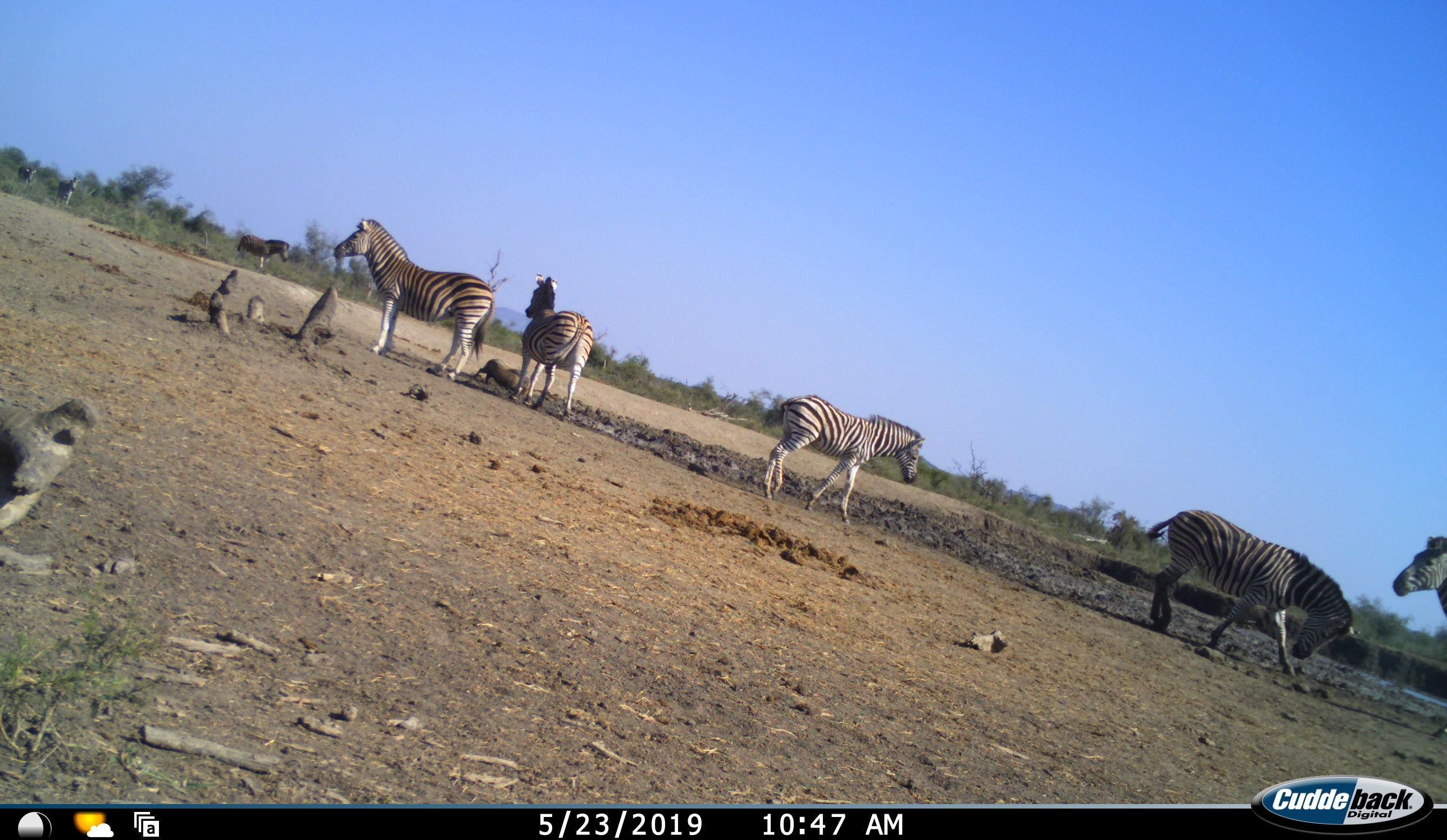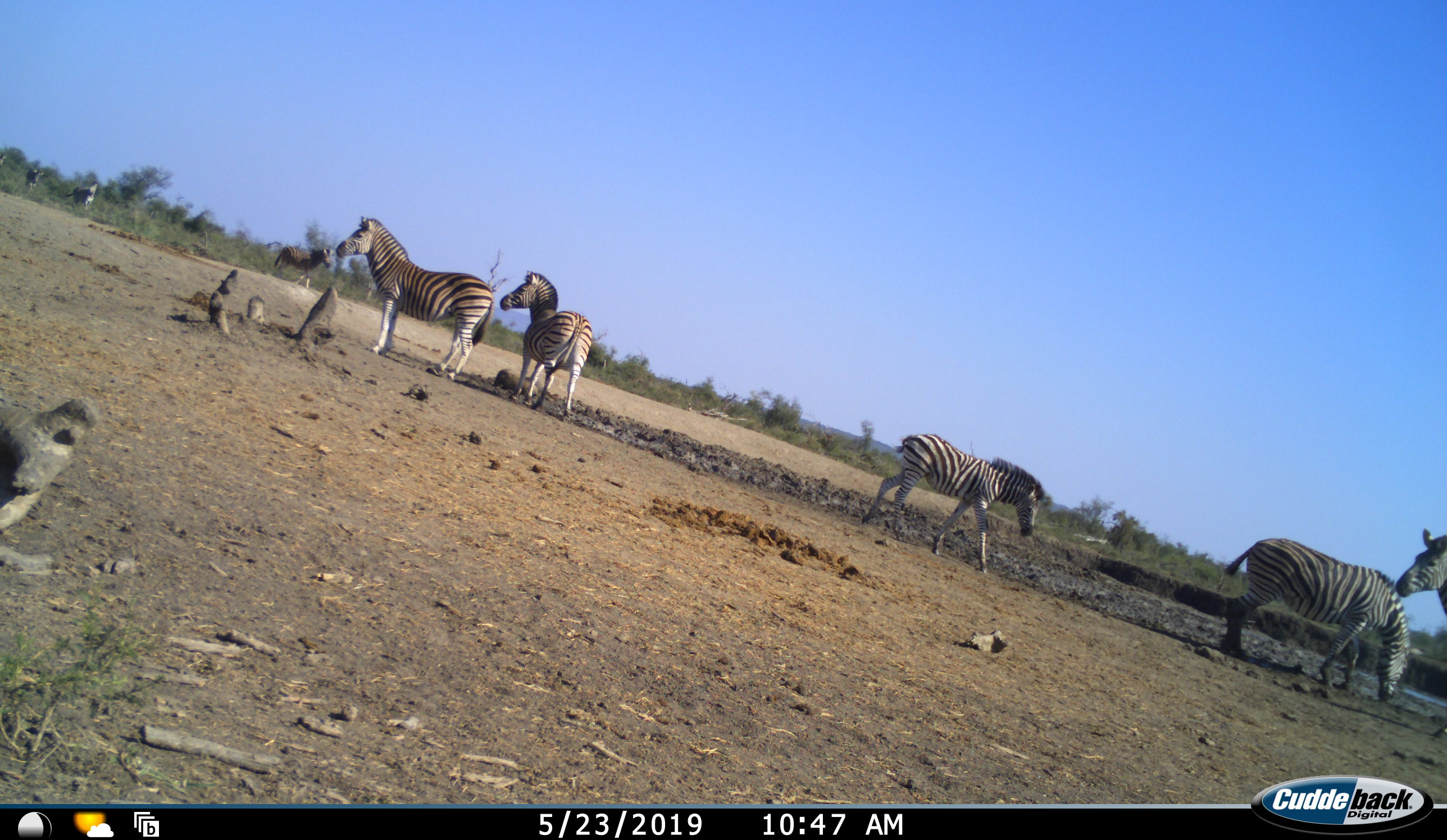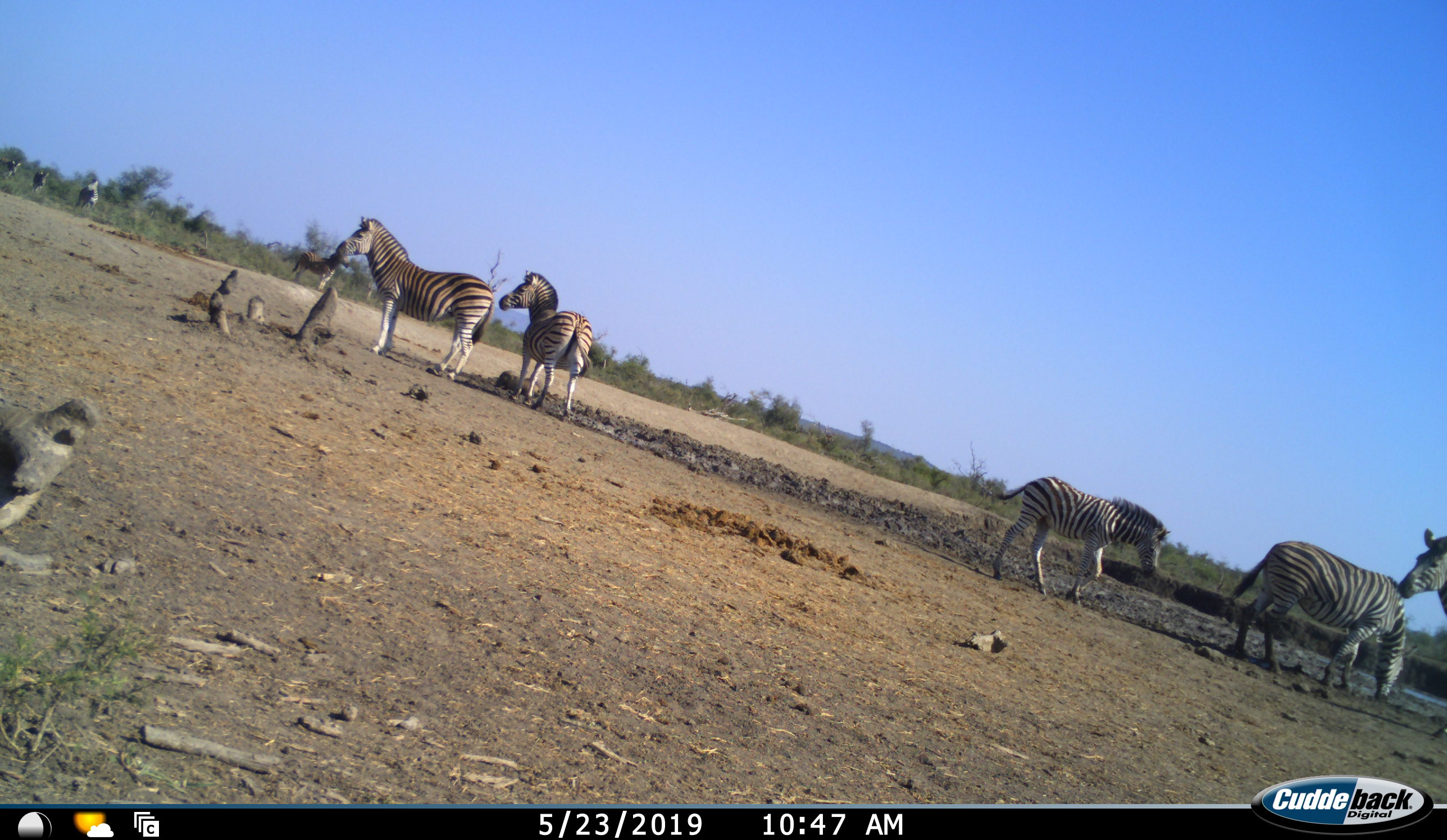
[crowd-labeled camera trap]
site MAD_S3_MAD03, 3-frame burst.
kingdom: Animalia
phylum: Chordata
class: Mammalia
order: Perissodactyla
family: Equidae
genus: Equus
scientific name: Equus quagga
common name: plains zebra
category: zebraplains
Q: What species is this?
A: Zebraplains (plains zebra) (Equus quagga).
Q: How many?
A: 9.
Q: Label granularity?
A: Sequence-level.